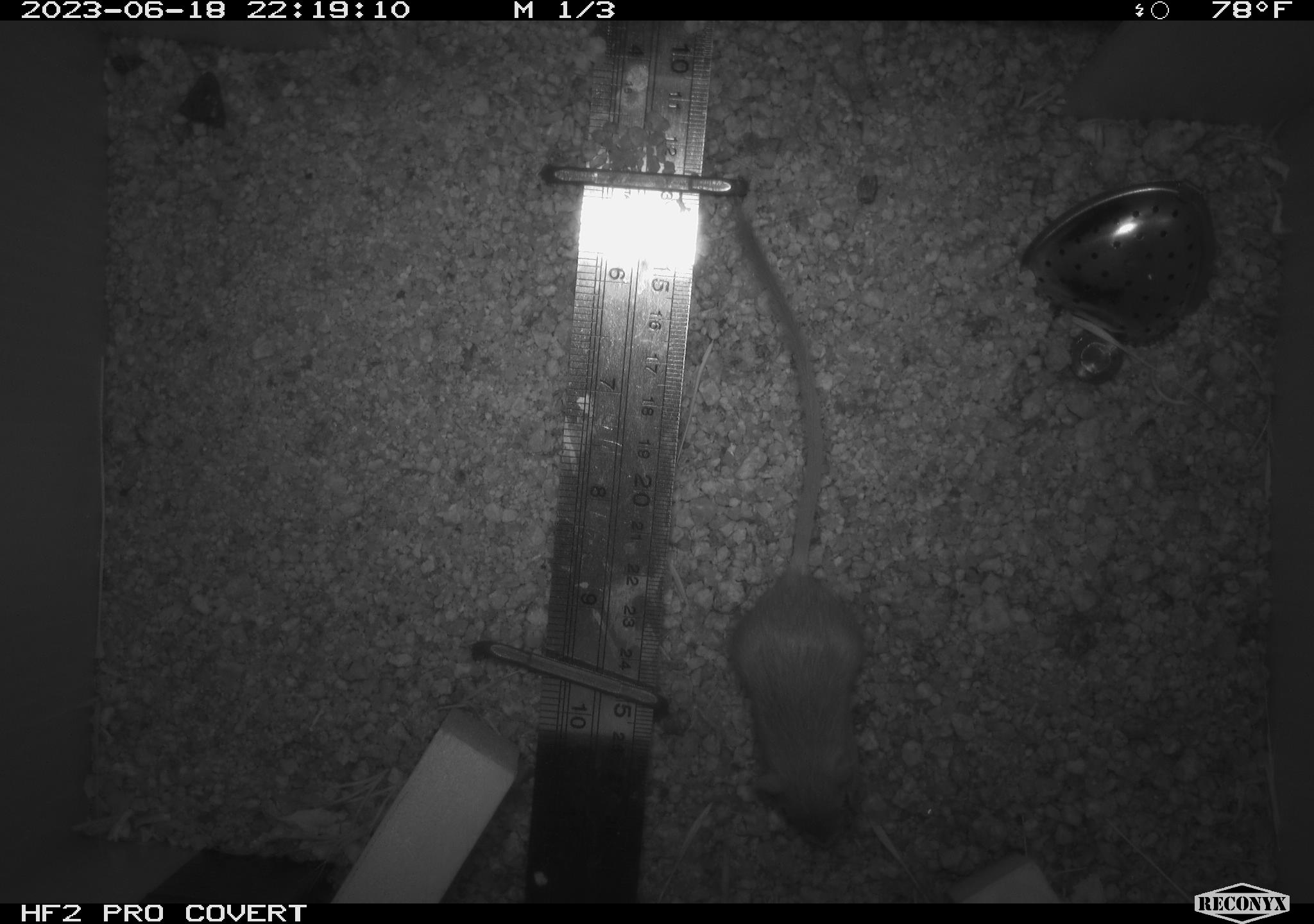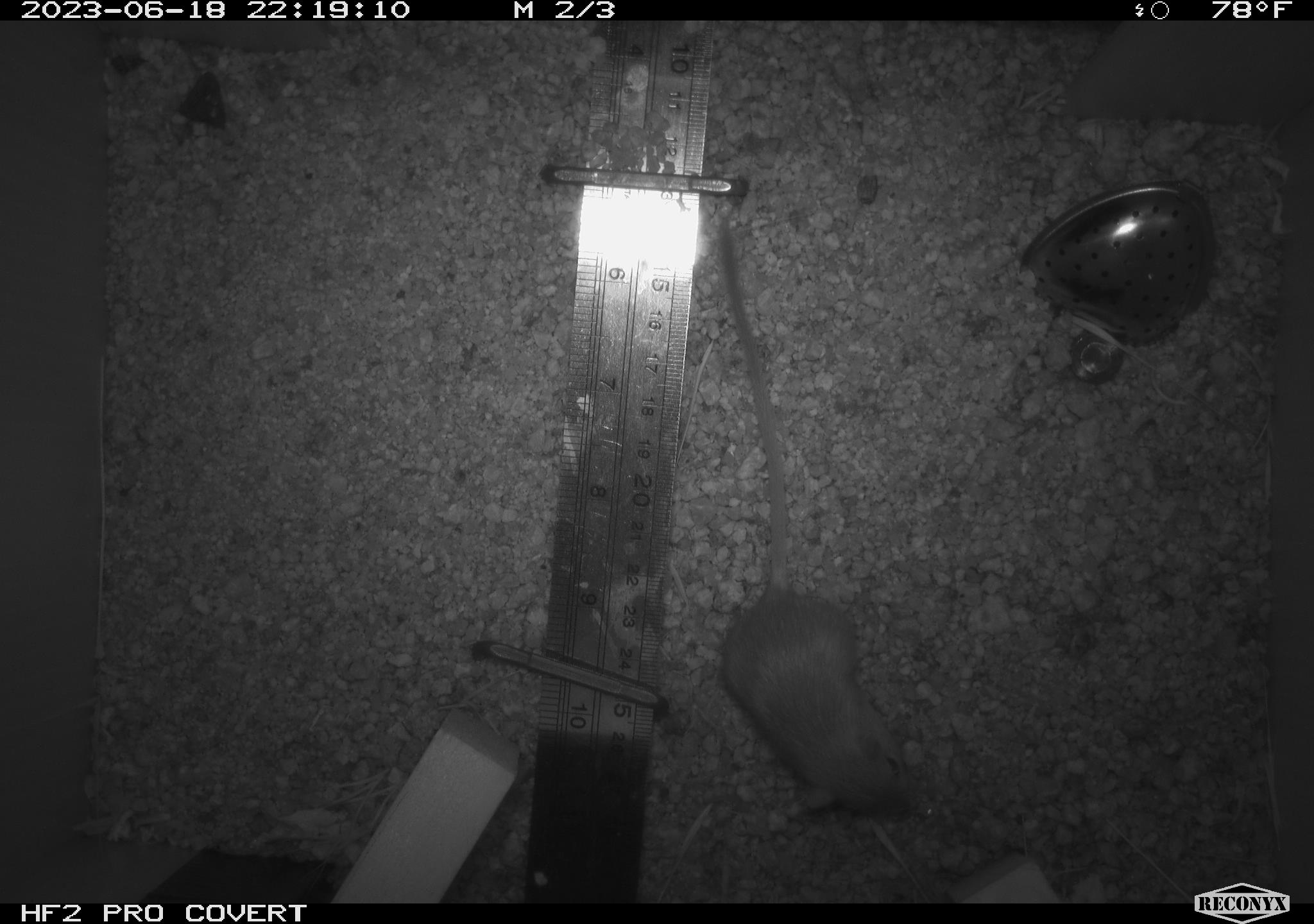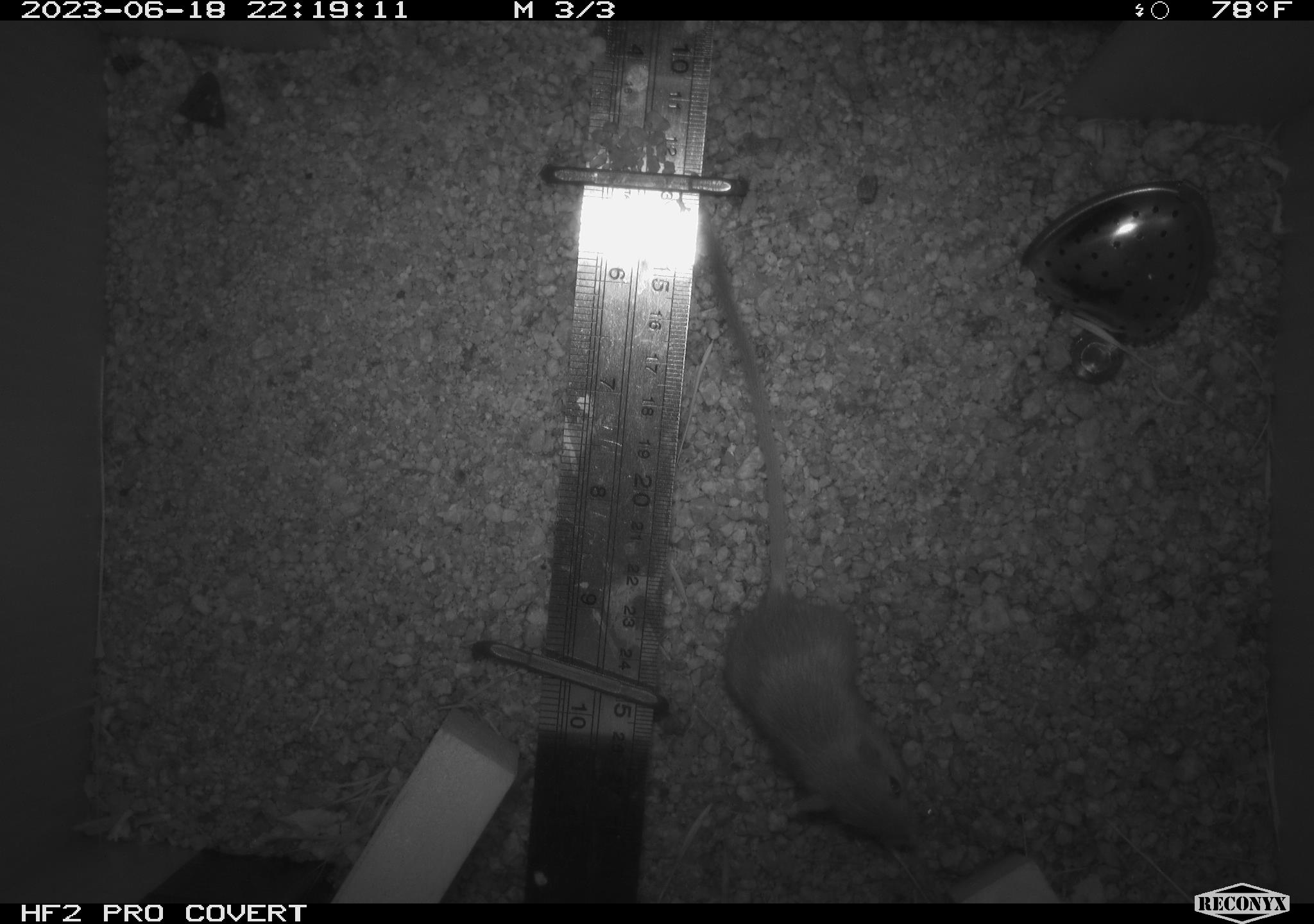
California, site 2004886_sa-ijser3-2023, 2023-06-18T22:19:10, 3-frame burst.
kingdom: Animalia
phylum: Chordata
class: Mammalia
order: Rodentia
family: Heteromyidae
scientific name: Heteromyidae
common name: kangaroo rats and pocket mice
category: heteromyidae family